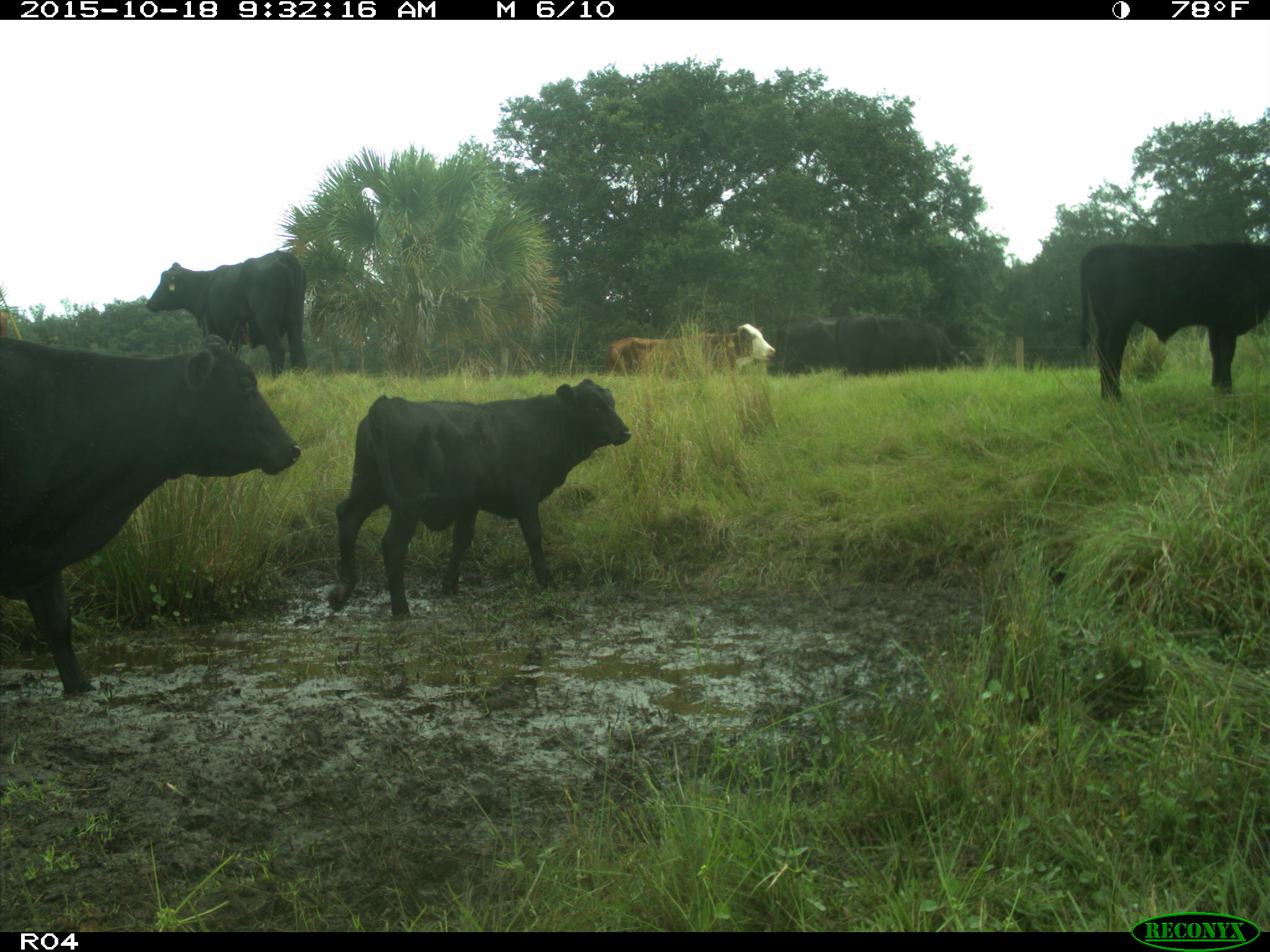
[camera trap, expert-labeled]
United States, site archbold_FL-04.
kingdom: Animalia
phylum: Chordata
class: Mammalia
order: Artiodactyla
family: Bovidae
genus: Bos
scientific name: Bos taurus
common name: domestic cow